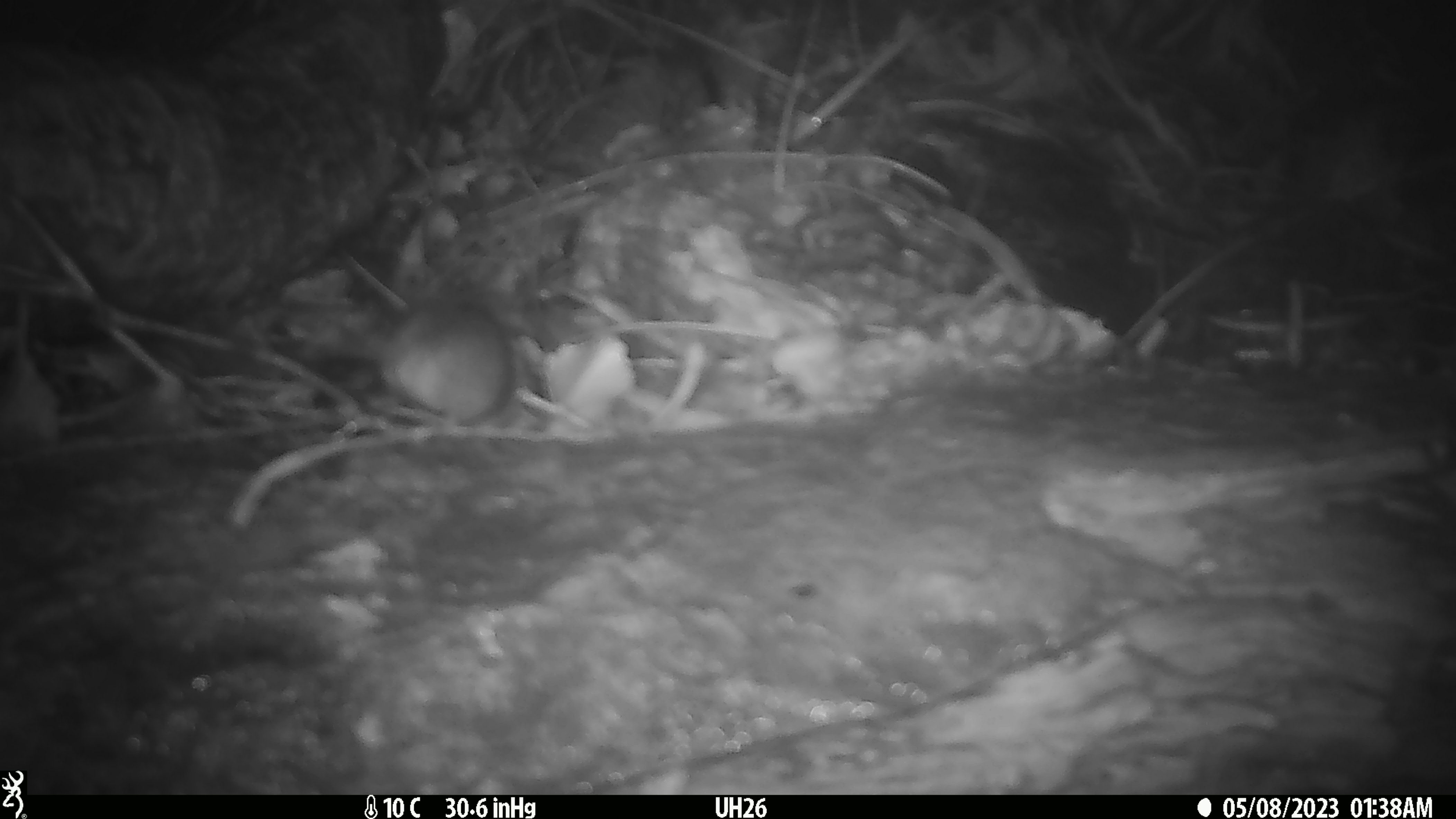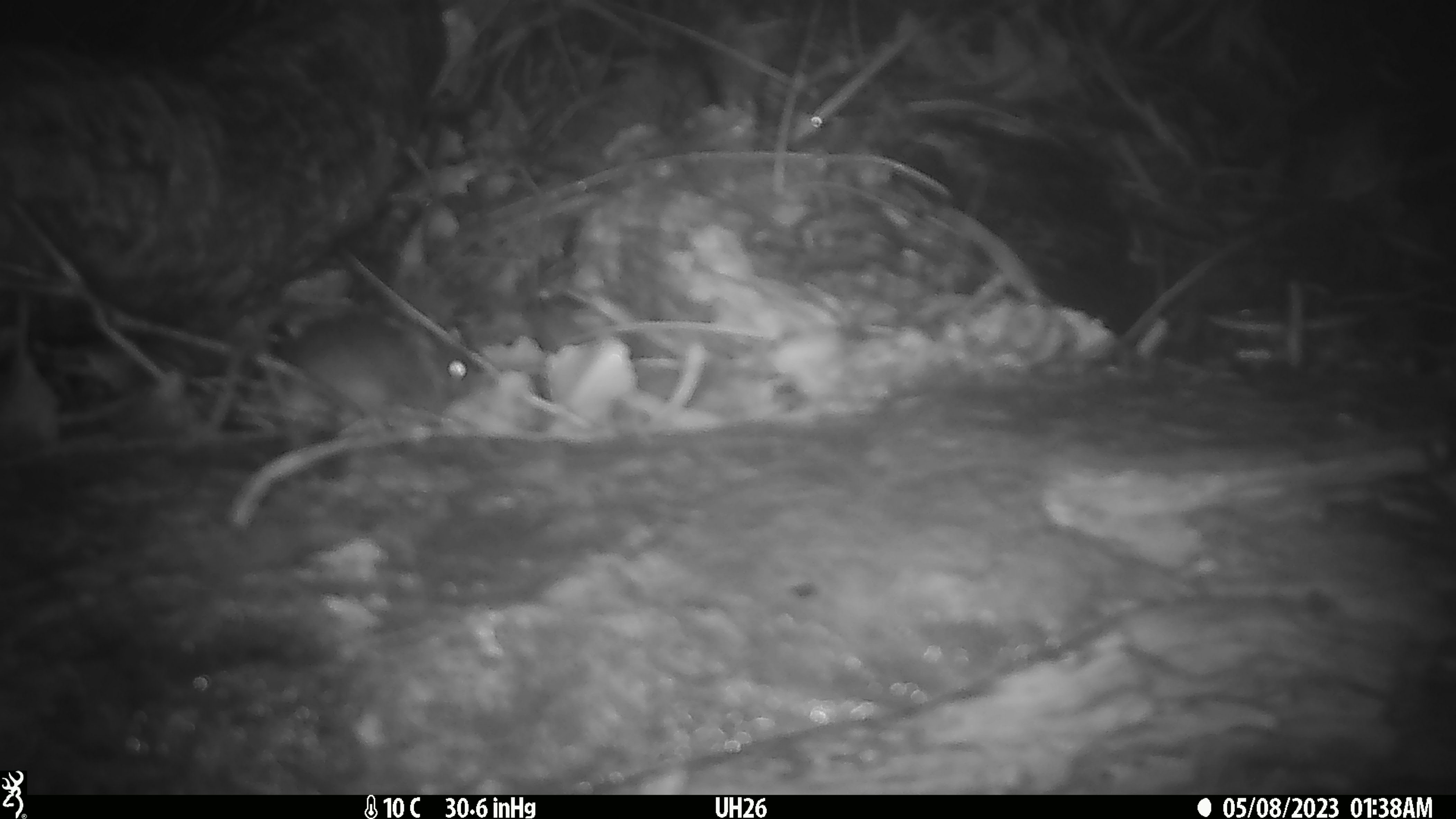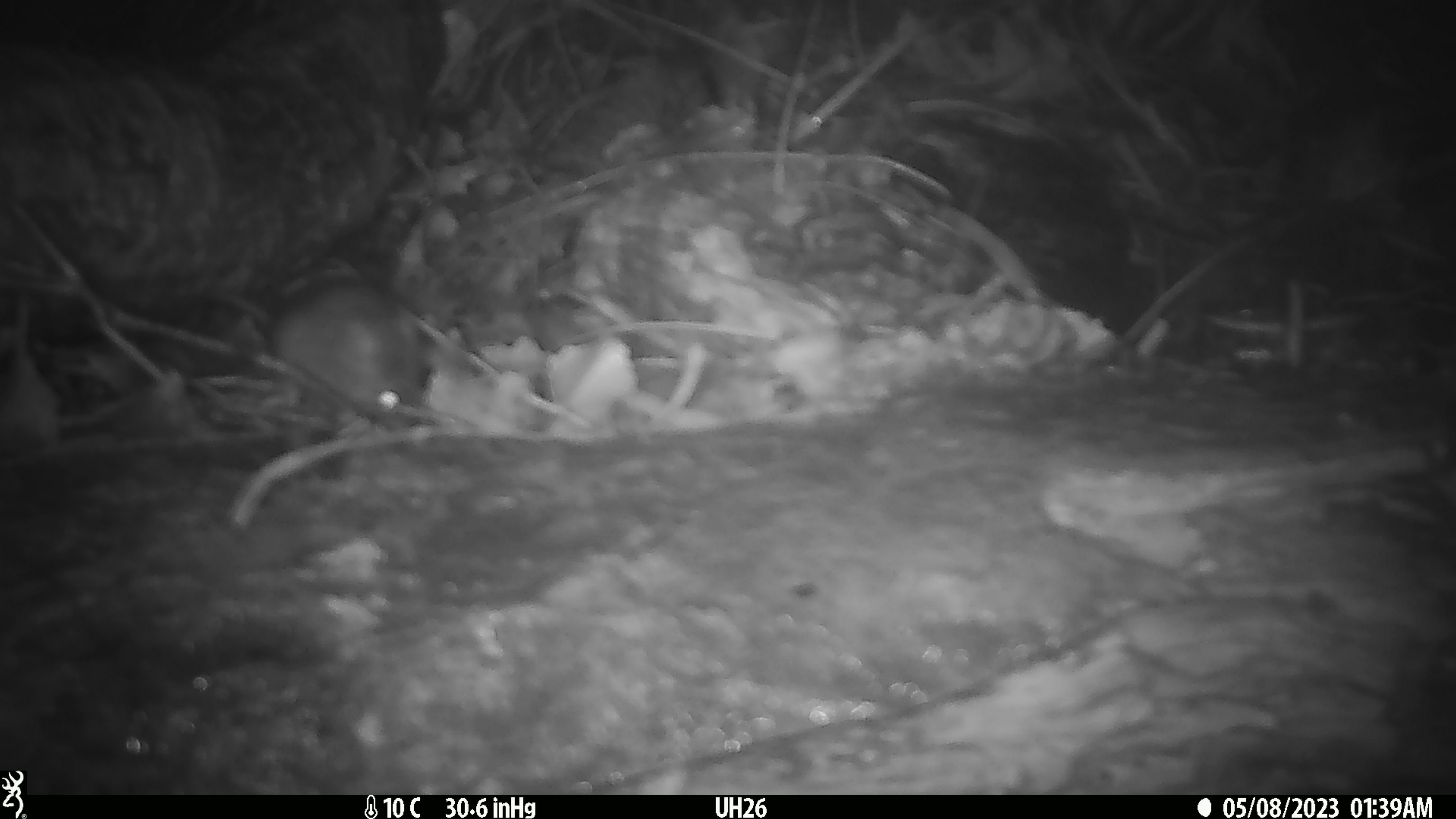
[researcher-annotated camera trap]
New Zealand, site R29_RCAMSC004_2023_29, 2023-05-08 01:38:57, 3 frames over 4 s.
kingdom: Animalia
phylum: Chordata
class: Mammalia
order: Rodentia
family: Muridae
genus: Mus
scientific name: Mus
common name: mouse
Mouse (Mus).